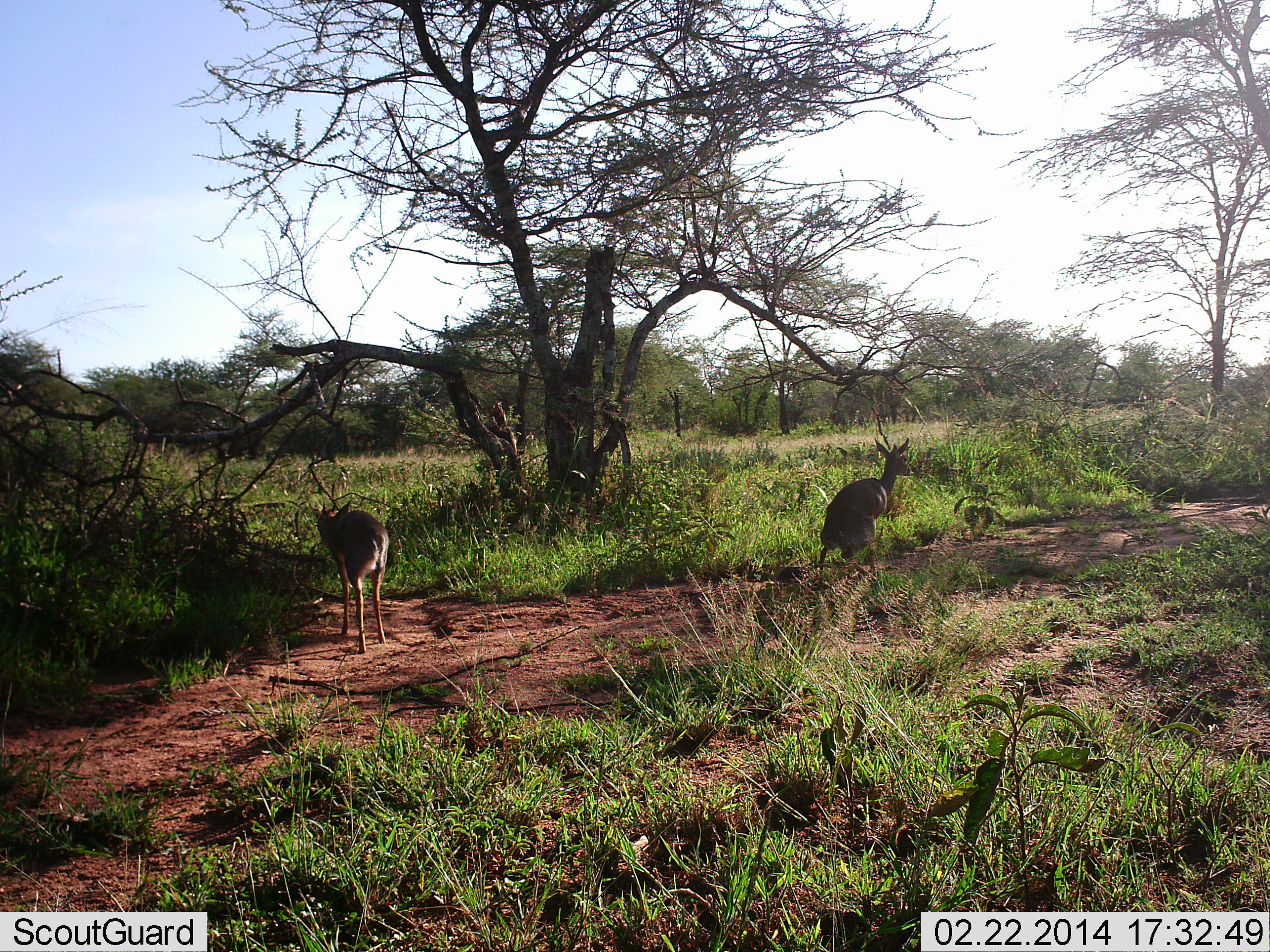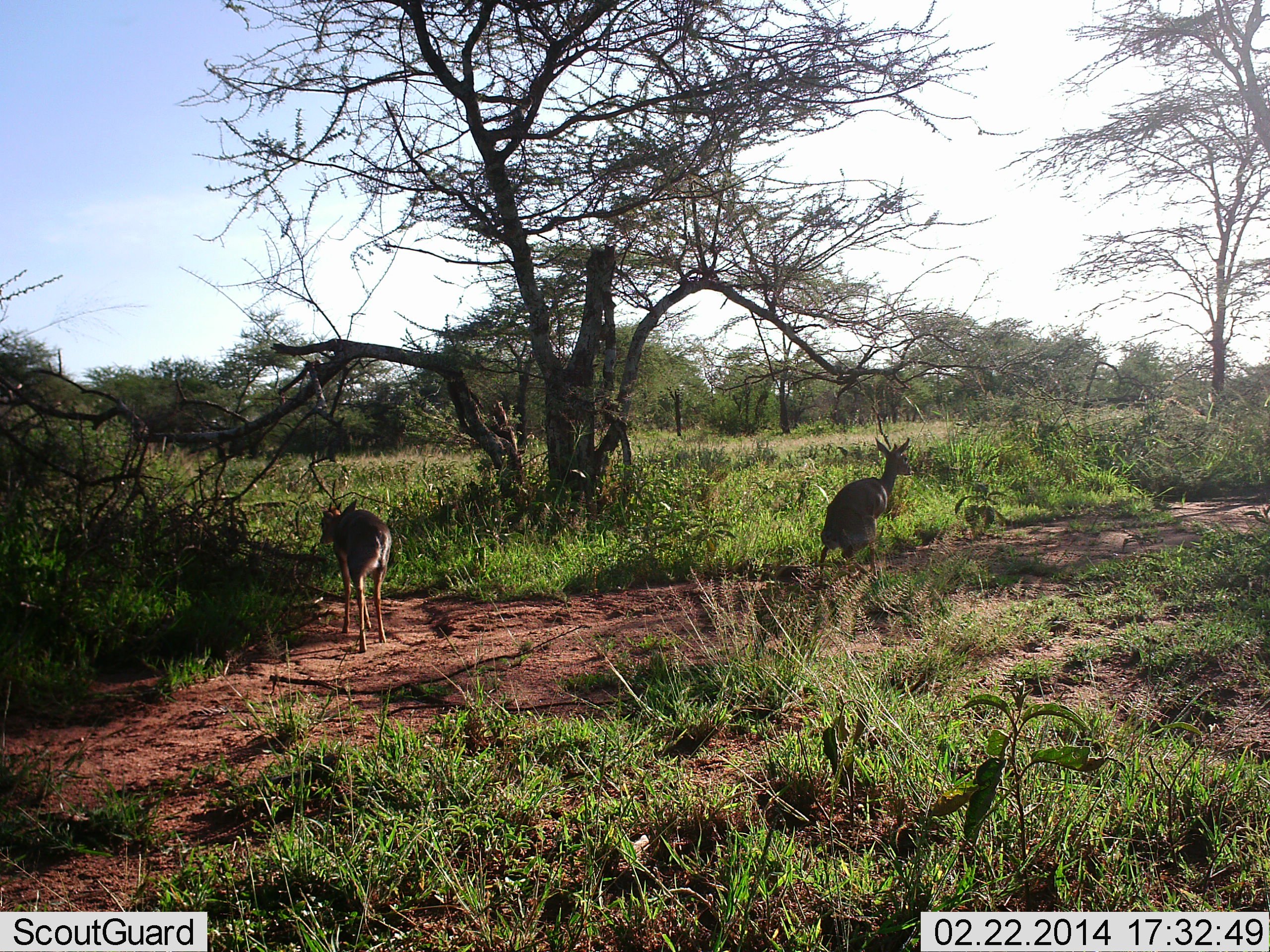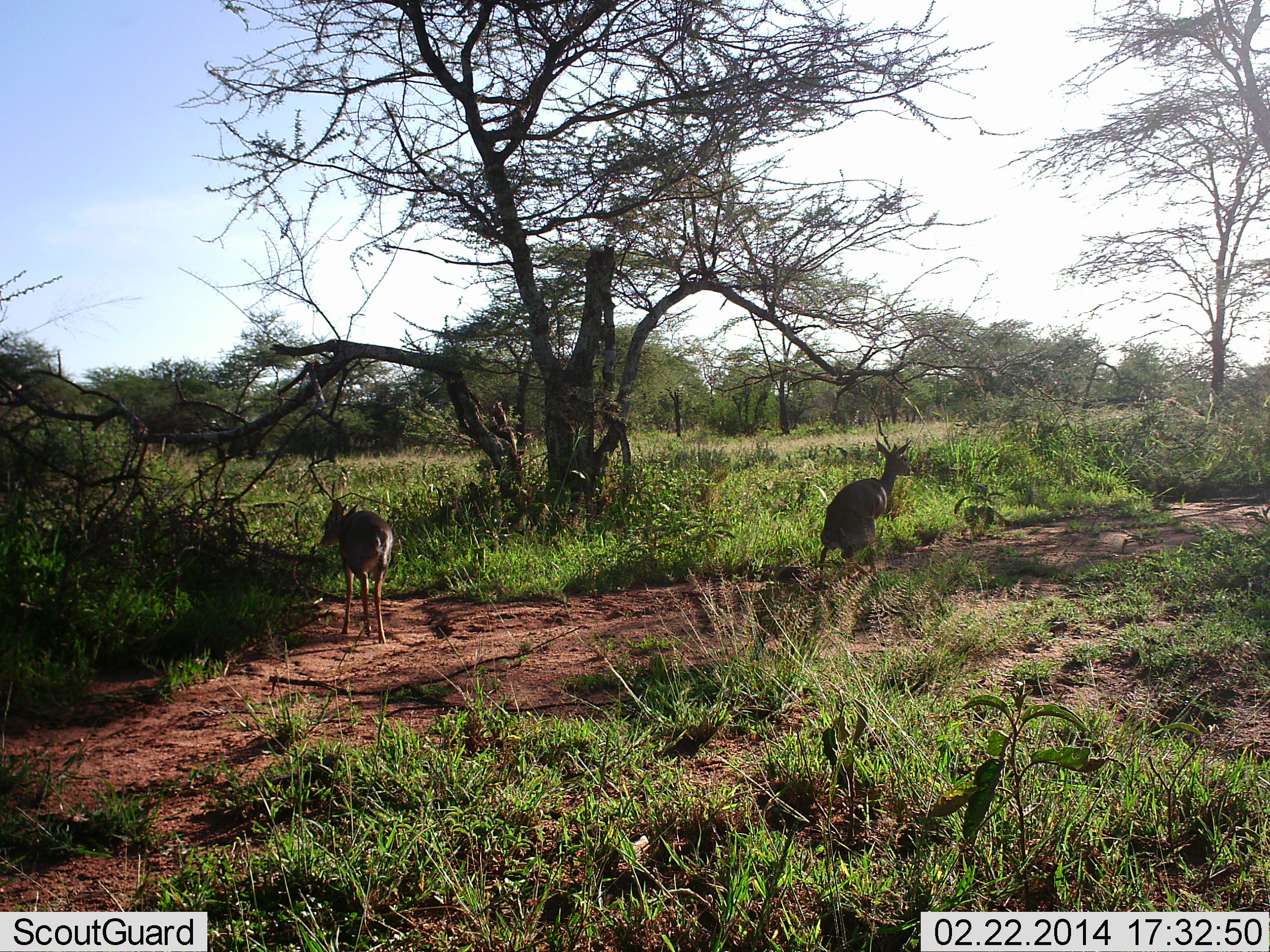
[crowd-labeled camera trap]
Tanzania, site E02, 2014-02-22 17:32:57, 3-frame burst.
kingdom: Animalia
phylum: Chordata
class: Mammalia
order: Artiodactyla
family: Bovidae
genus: Nanger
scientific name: Nanger granti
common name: grant's gazelle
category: gazellegrants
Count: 2.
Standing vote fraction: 100%.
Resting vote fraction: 0%.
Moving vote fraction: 0%.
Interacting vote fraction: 0%.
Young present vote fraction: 0%.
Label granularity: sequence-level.